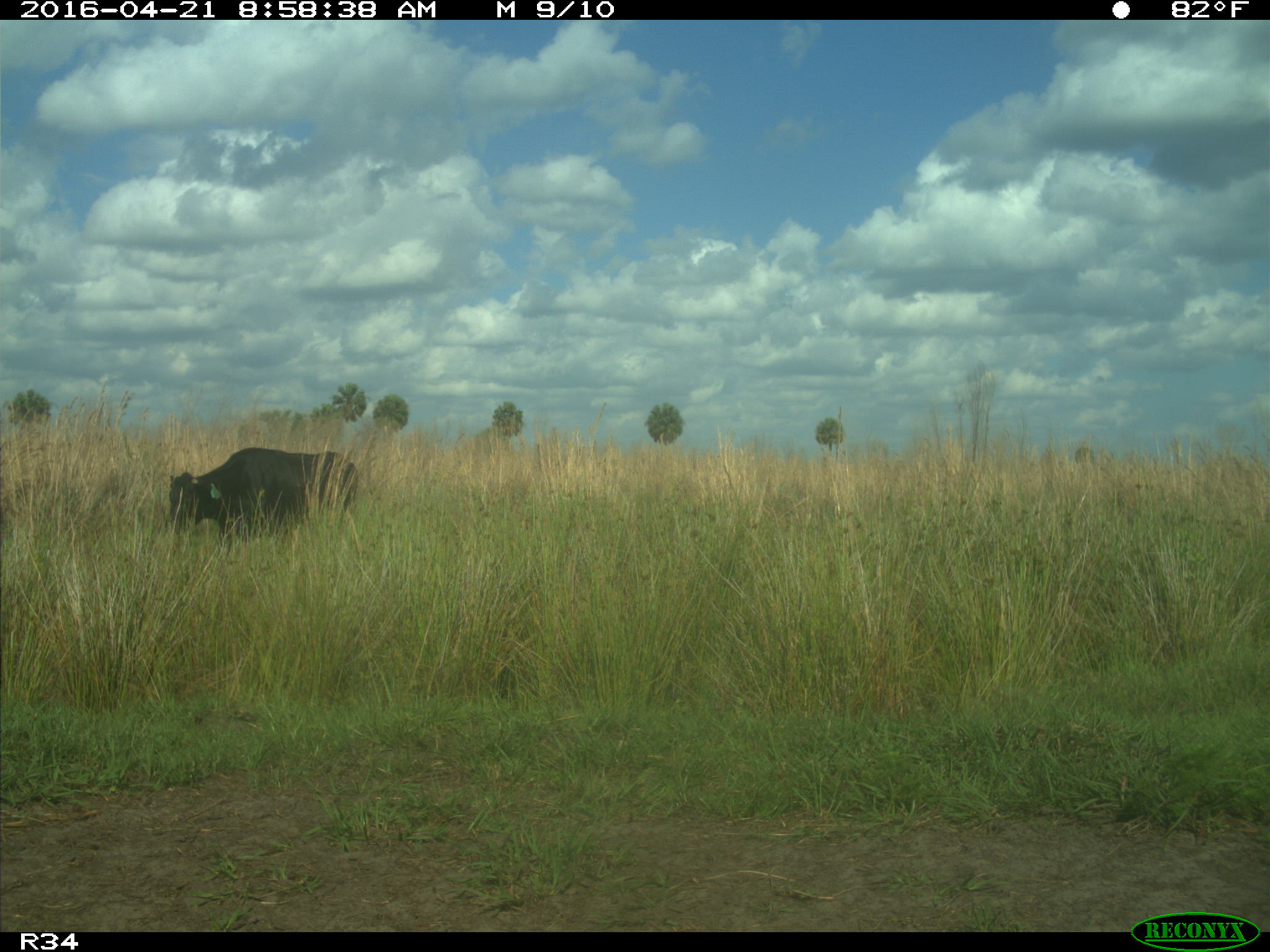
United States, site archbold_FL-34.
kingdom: Animalia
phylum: Chordata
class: Mammalia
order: Artiodactyla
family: Bovidae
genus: Bos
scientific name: Bos taurus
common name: domestic cow